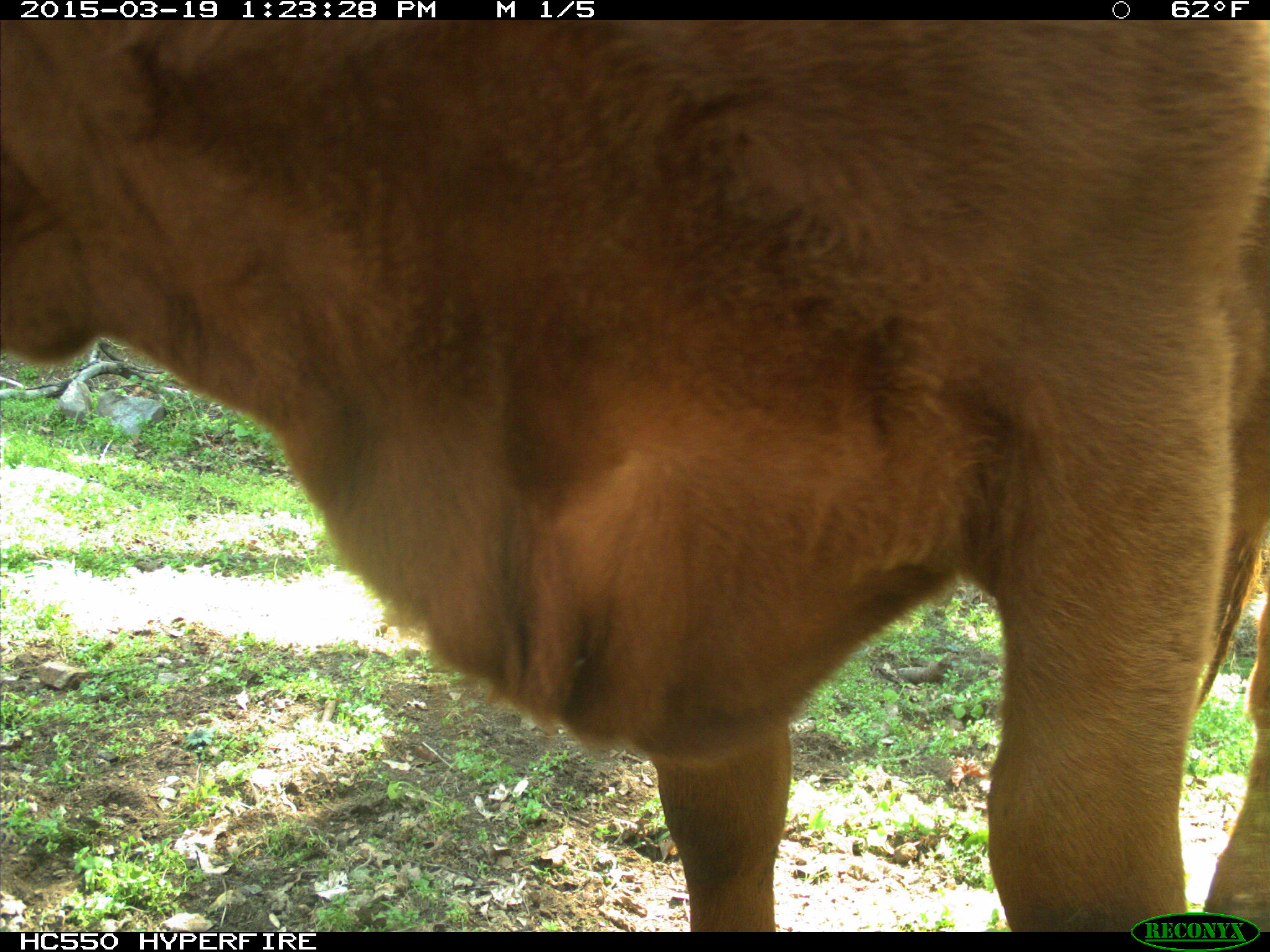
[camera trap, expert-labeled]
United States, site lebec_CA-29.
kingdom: Animalia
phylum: Chordata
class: Mammalia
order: Artiodactyla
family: Bovidae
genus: Bos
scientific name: Bos taurus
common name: domestic cow